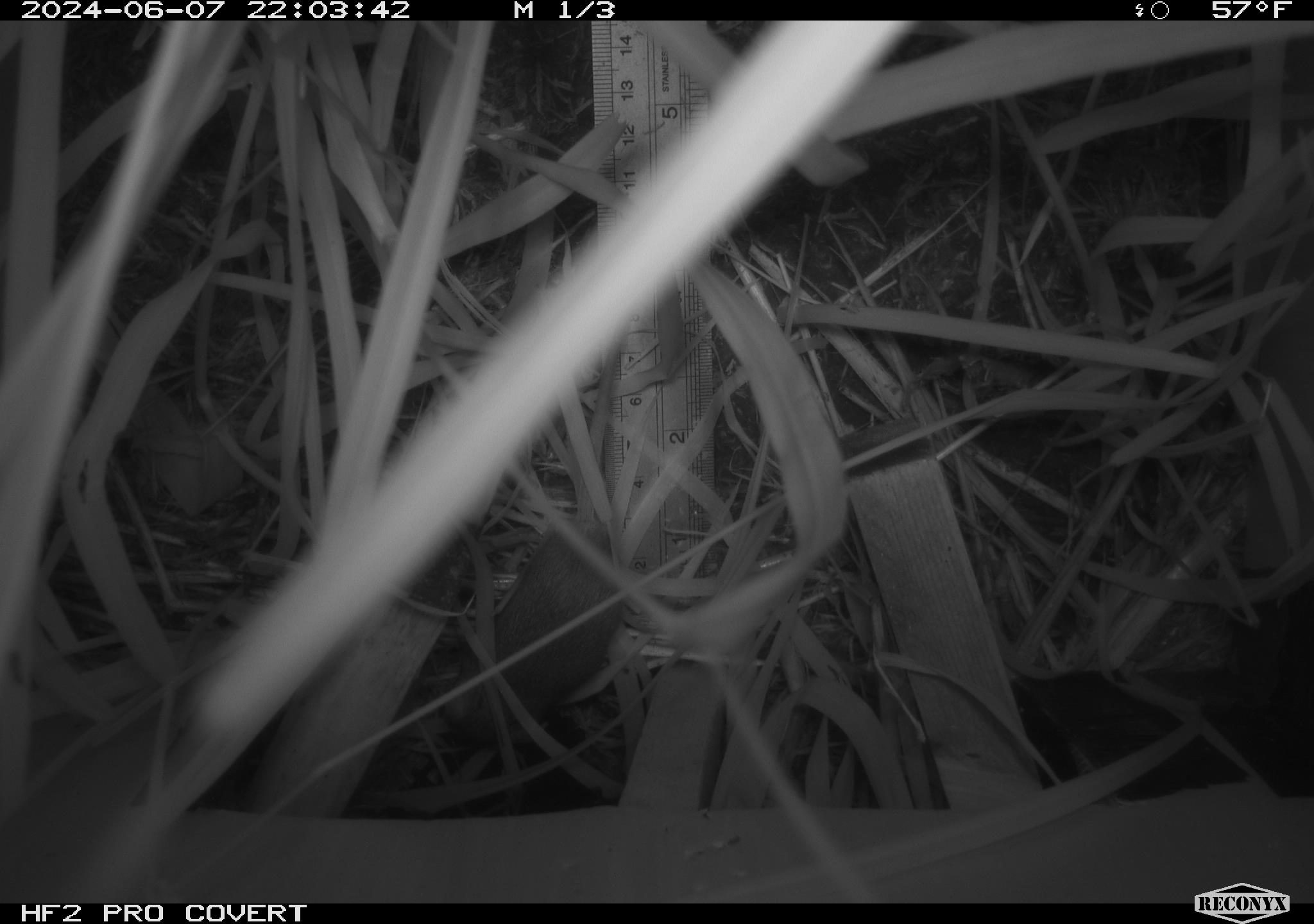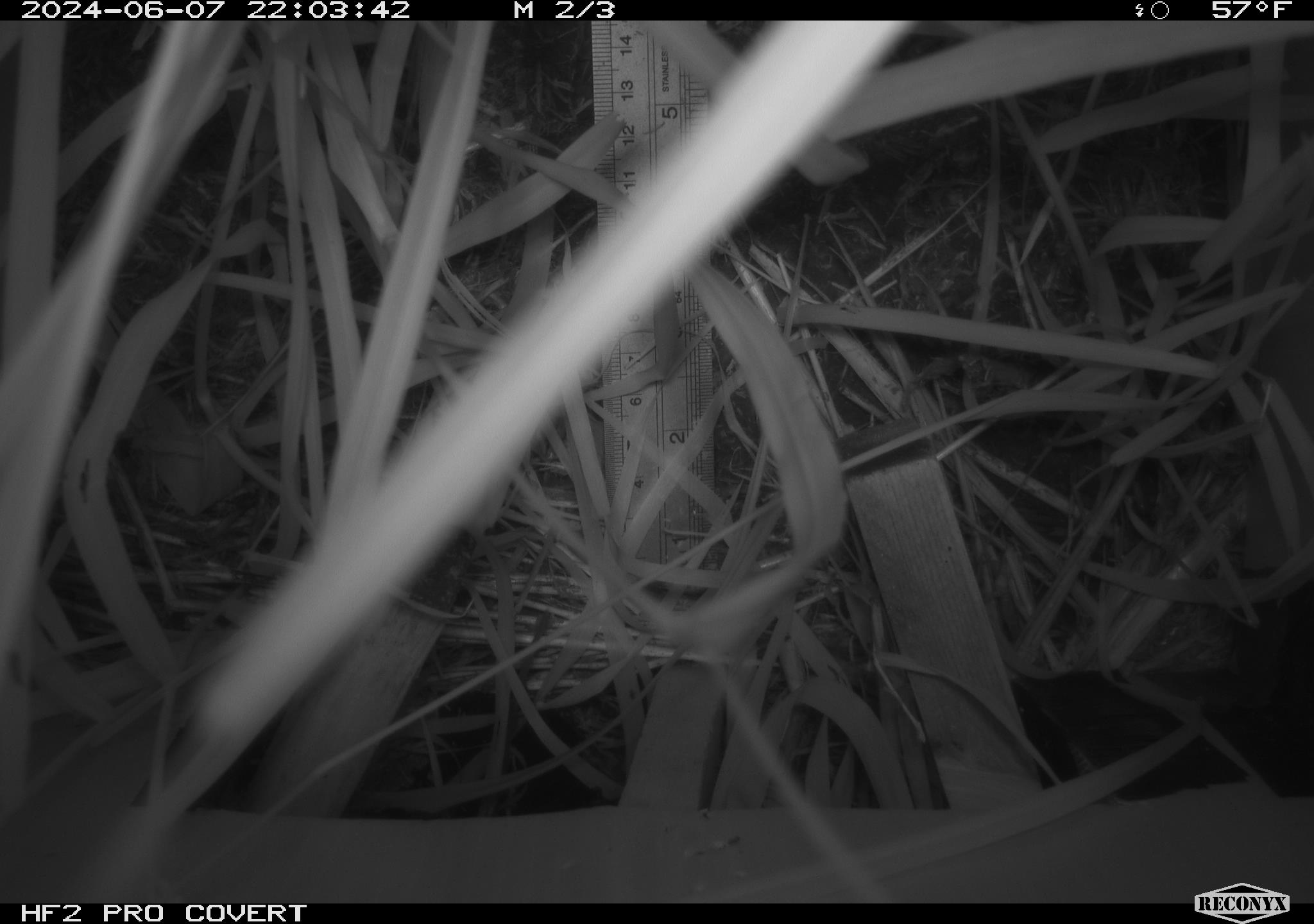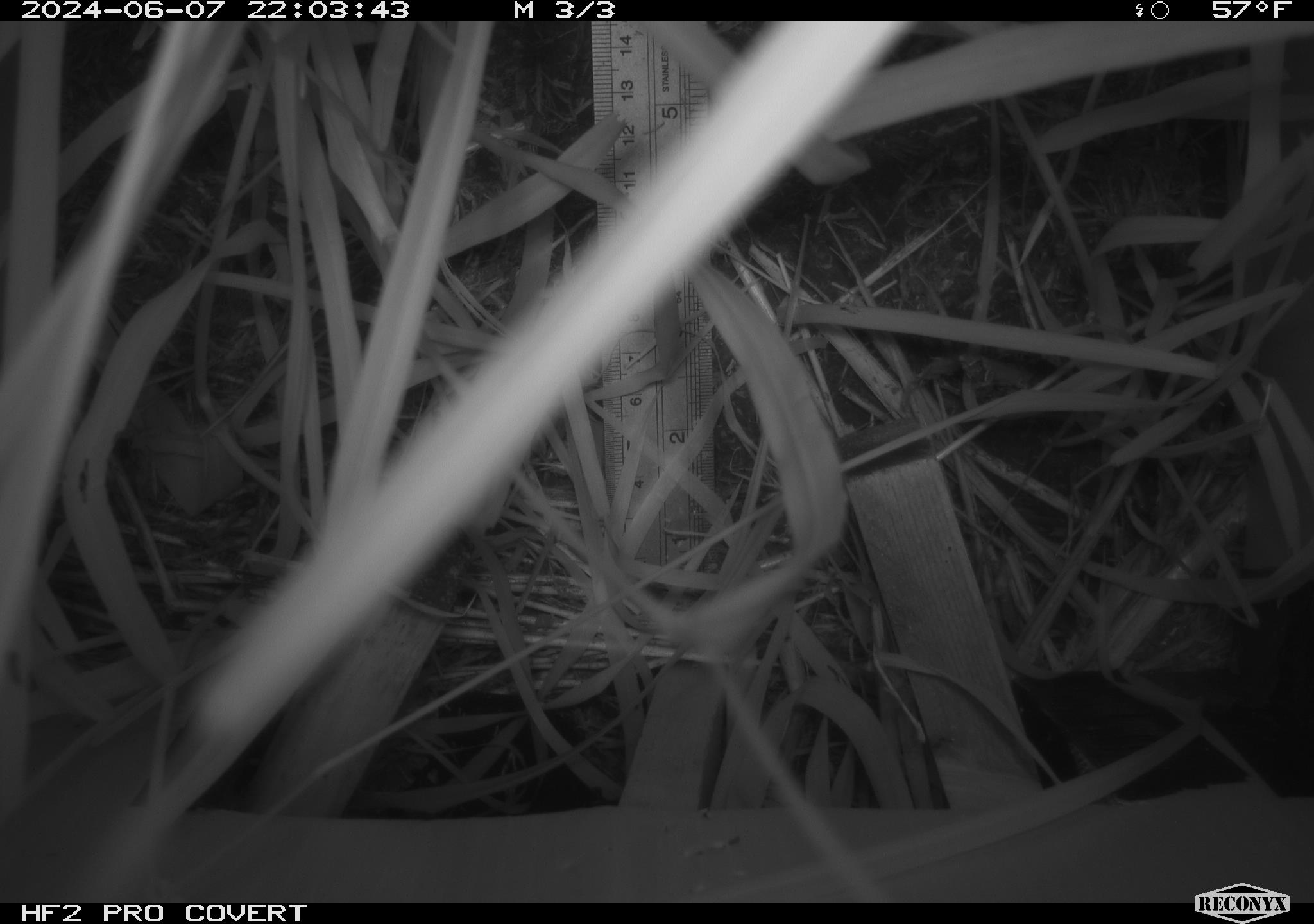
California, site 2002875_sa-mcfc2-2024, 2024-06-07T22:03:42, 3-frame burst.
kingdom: Animalia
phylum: Chordata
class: Mammalia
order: Rodentia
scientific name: Rodentia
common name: rodent